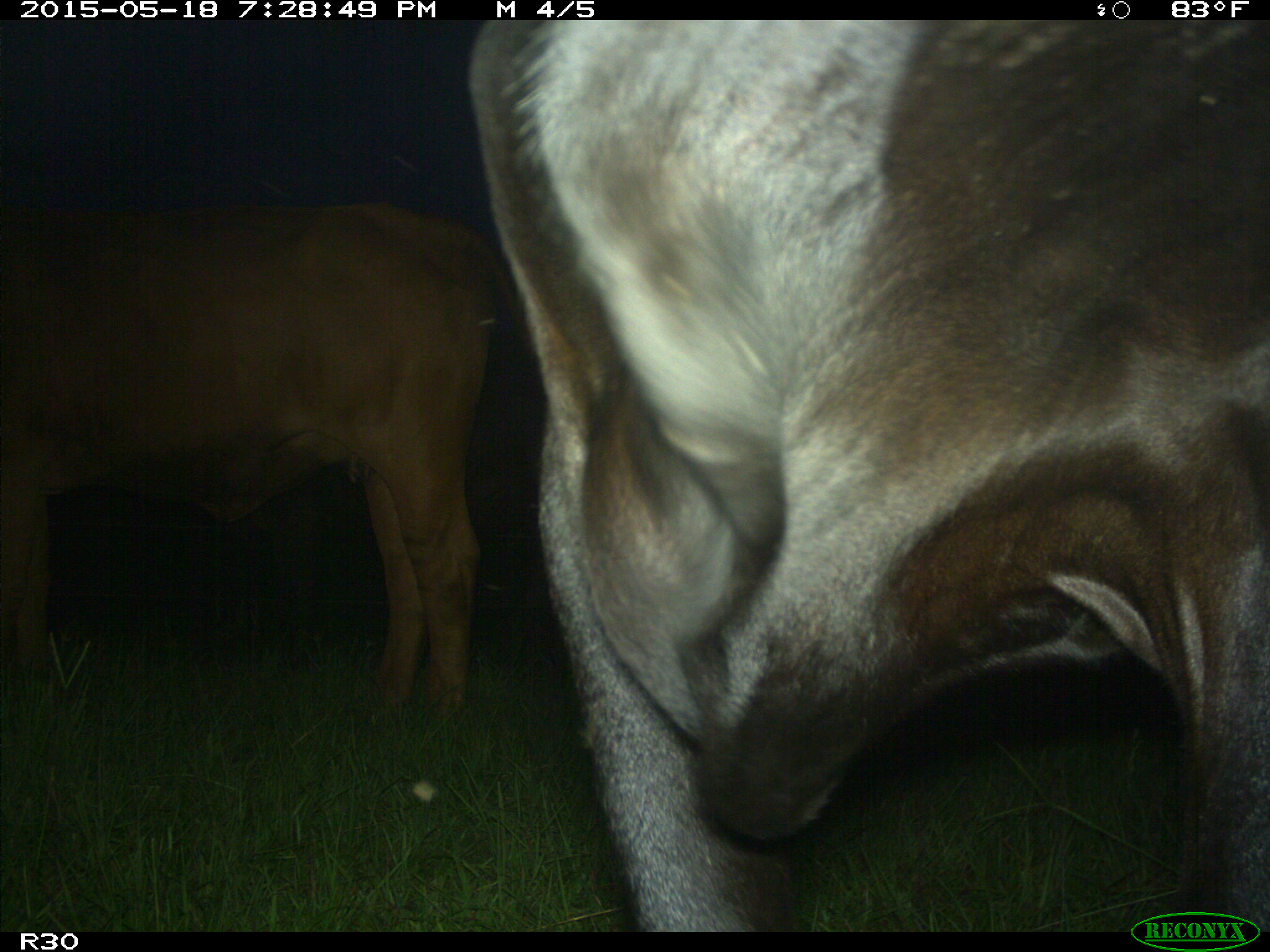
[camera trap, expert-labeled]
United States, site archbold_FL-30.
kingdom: Animalia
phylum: Chordata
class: Mammalia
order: Artiodactyla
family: Bovidae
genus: Bos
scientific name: Bos taurus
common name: domestic cow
Bos taurus (domestic cow).